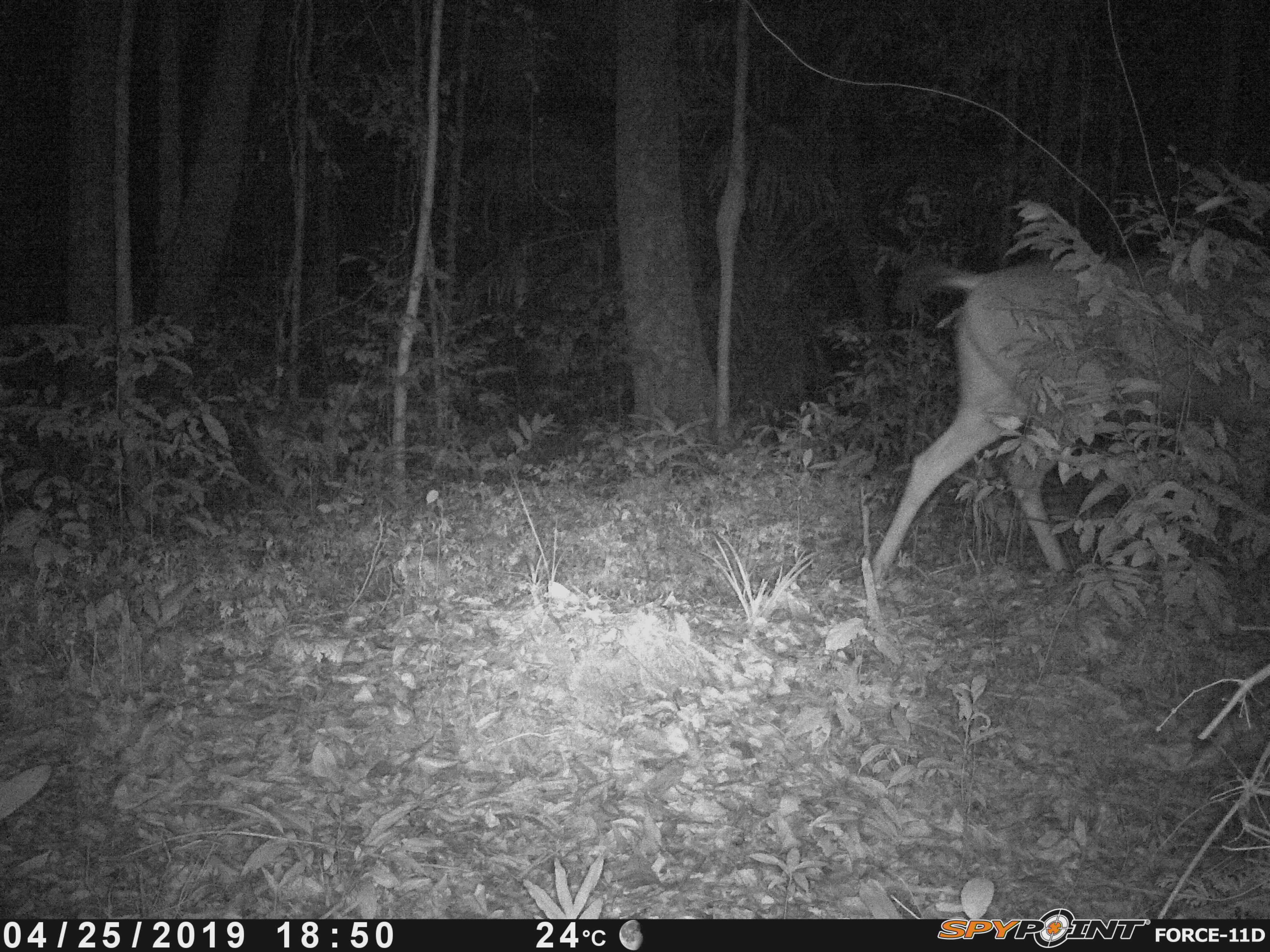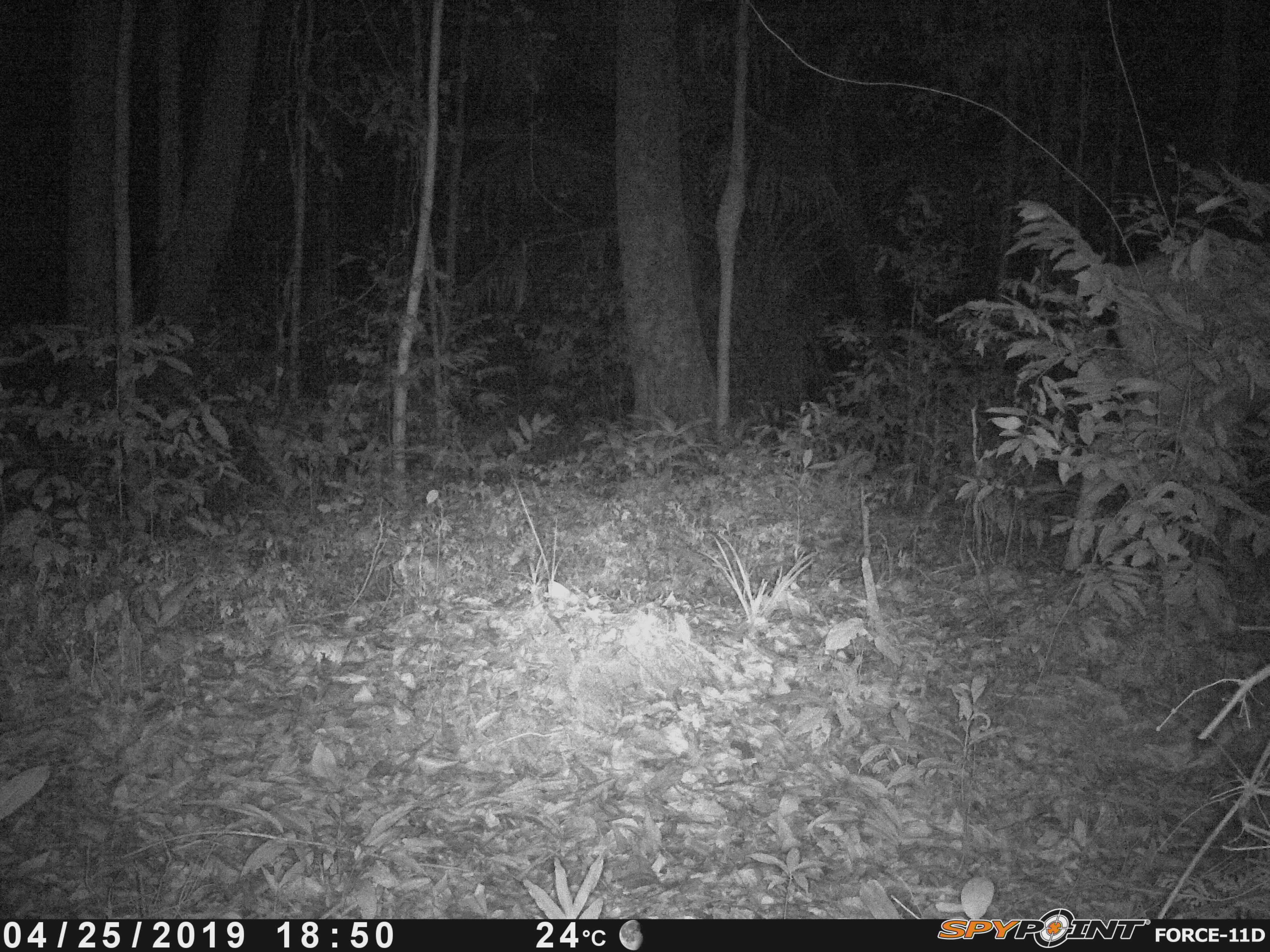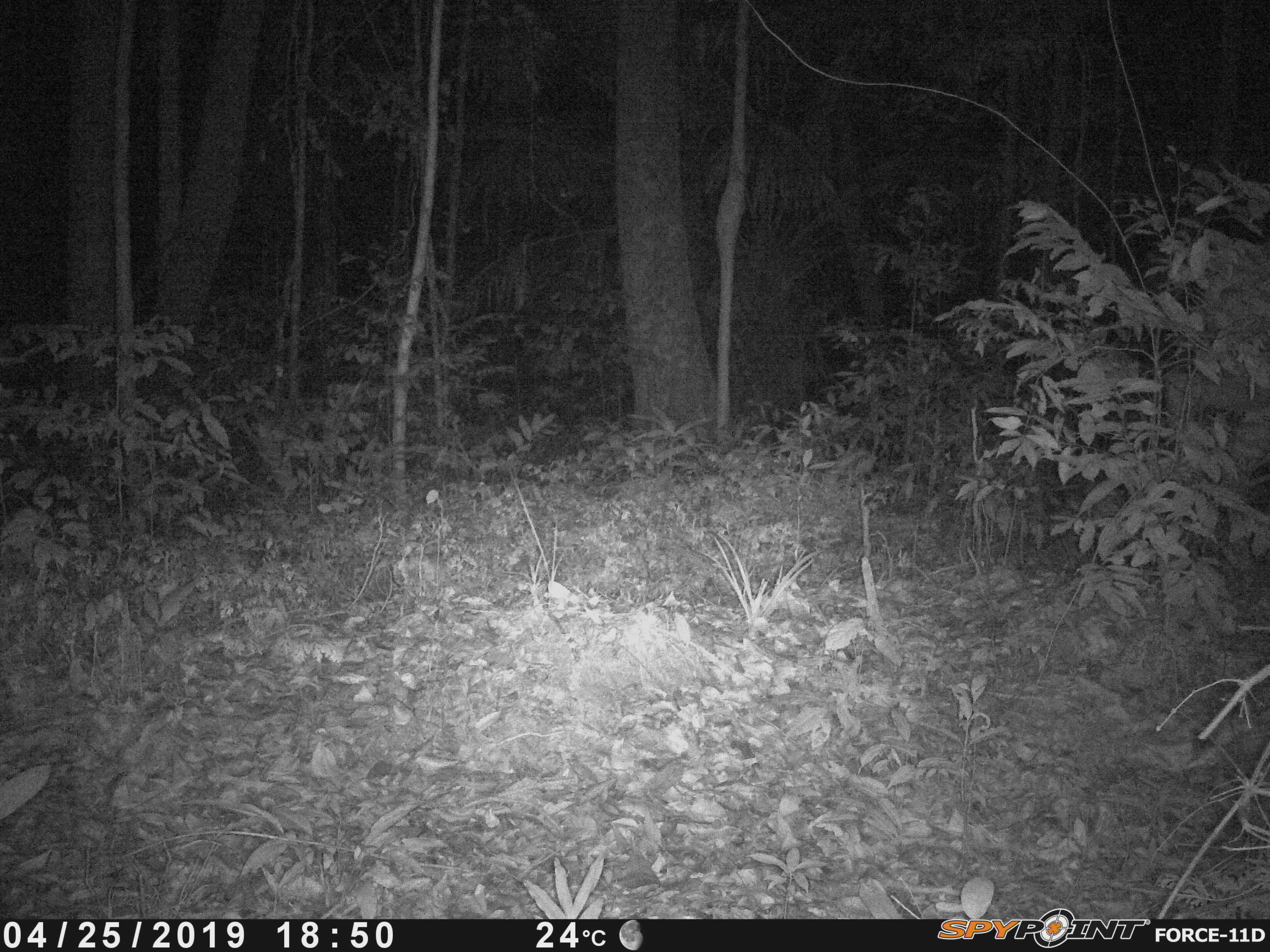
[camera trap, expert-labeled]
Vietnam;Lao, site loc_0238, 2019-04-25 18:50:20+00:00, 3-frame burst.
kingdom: Animalia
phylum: Chordata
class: Mammalia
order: Artiodactyla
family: Cervidae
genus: Rusa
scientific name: Rusa unicolor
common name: sambar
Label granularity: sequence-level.